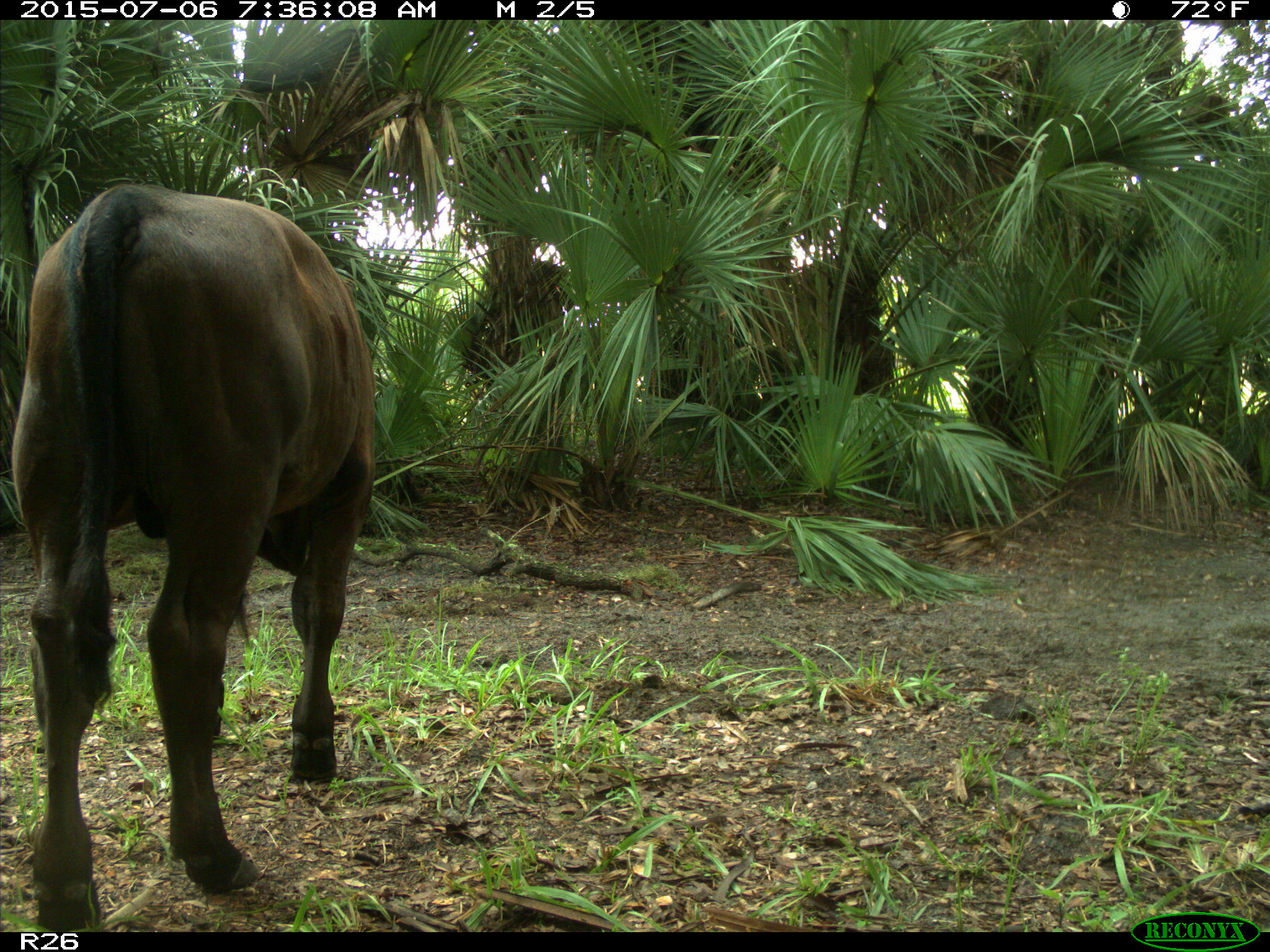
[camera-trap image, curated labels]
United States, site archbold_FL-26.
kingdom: Animalia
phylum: Chordata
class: Mammalia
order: Artiodactyla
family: Bovidae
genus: Bos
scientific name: Bos taurus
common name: domestic cow